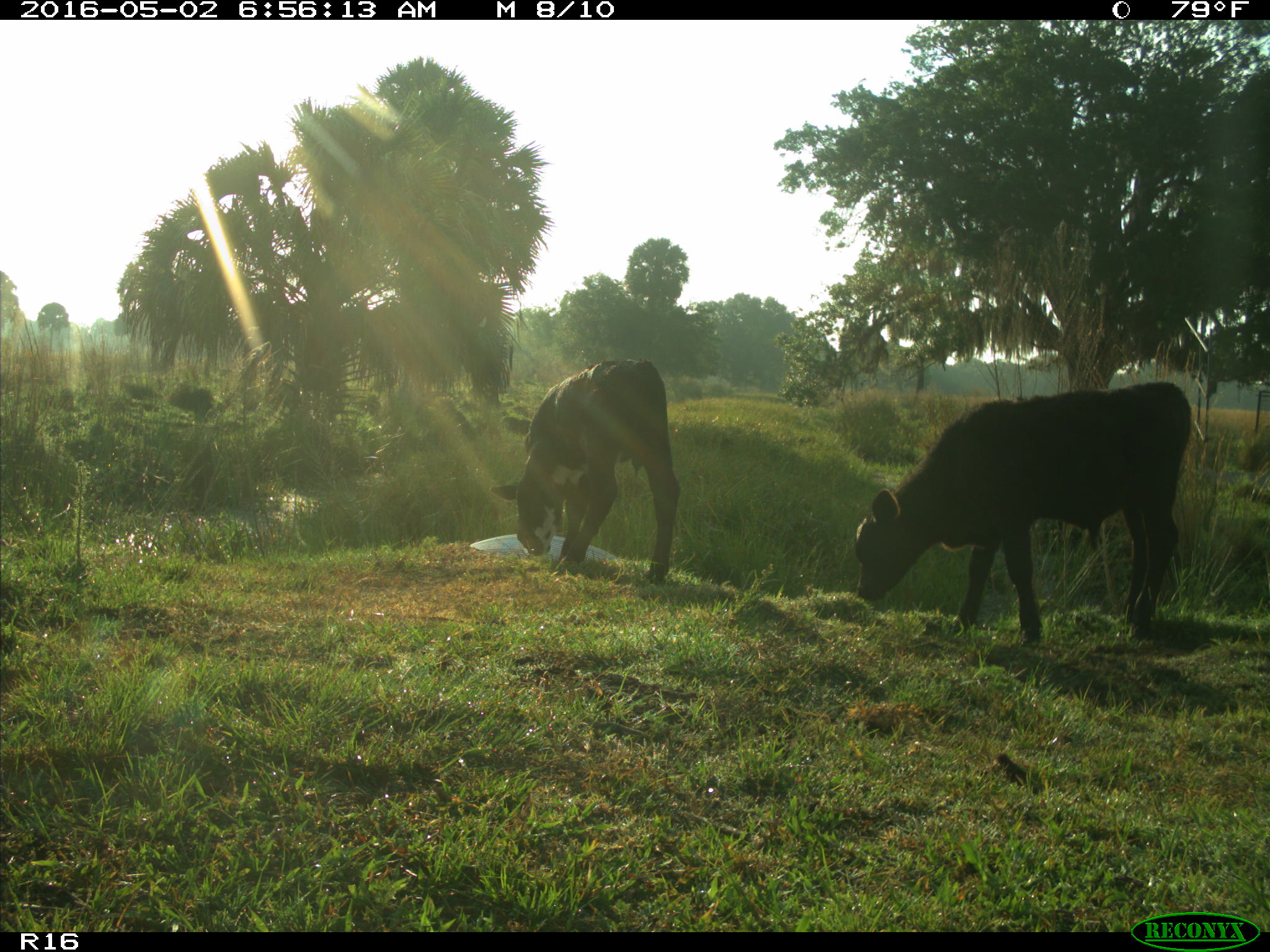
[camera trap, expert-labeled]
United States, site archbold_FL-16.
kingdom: Animalia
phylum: Chordata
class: Mammalia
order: Artiodactyla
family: Bovidae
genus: Bos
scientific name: Bos taurus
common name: domestic cow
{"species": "Bos taurus (domestic cow)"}